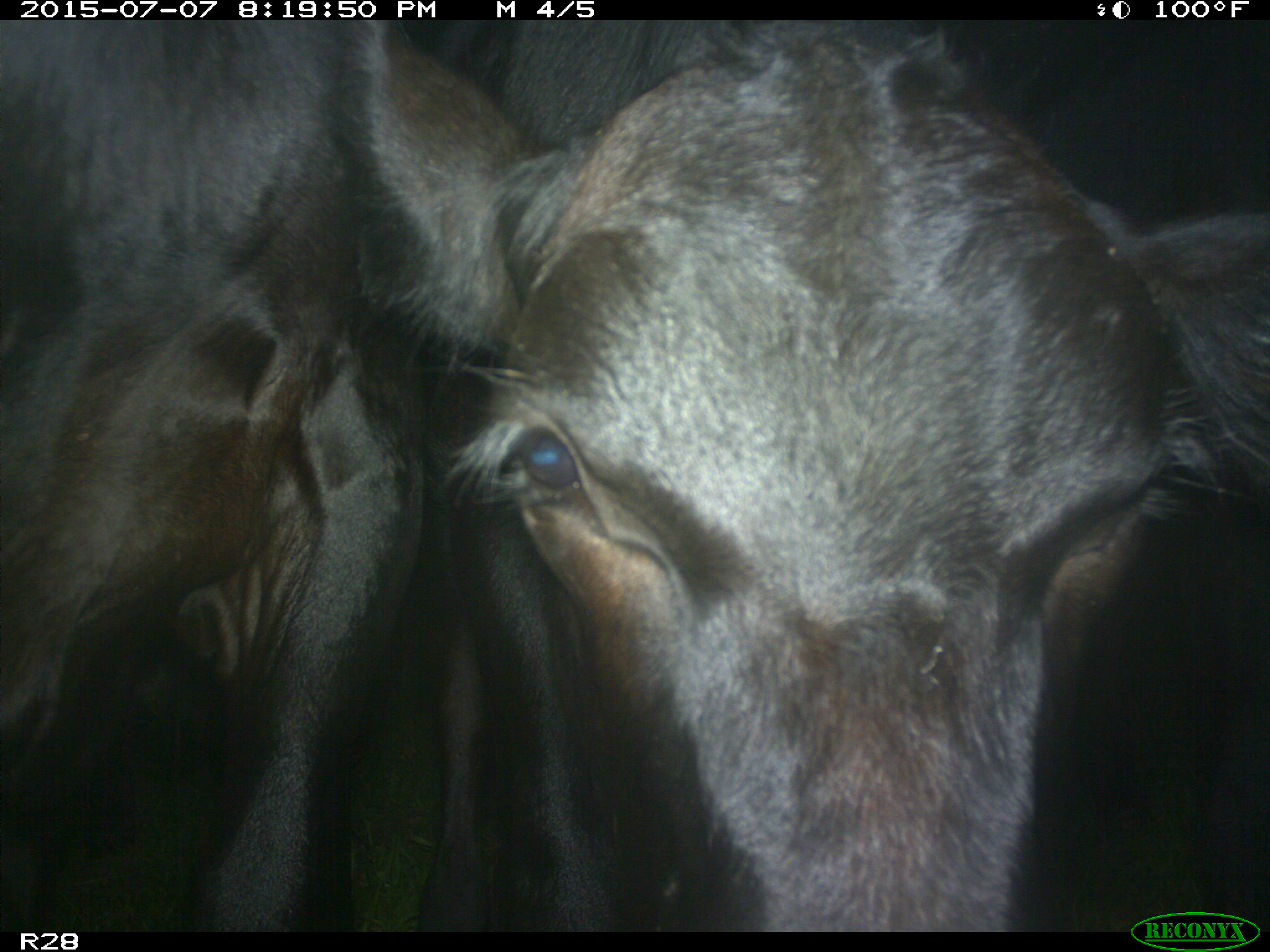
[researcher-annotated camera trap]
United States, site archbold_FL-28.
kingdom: Animalia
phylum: Chordata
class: Mammalia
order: Artiodactyla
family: Bovidae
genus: Bos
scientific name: Bos taurus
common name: domestic cow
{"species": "Bos taurus (domestic cow)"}